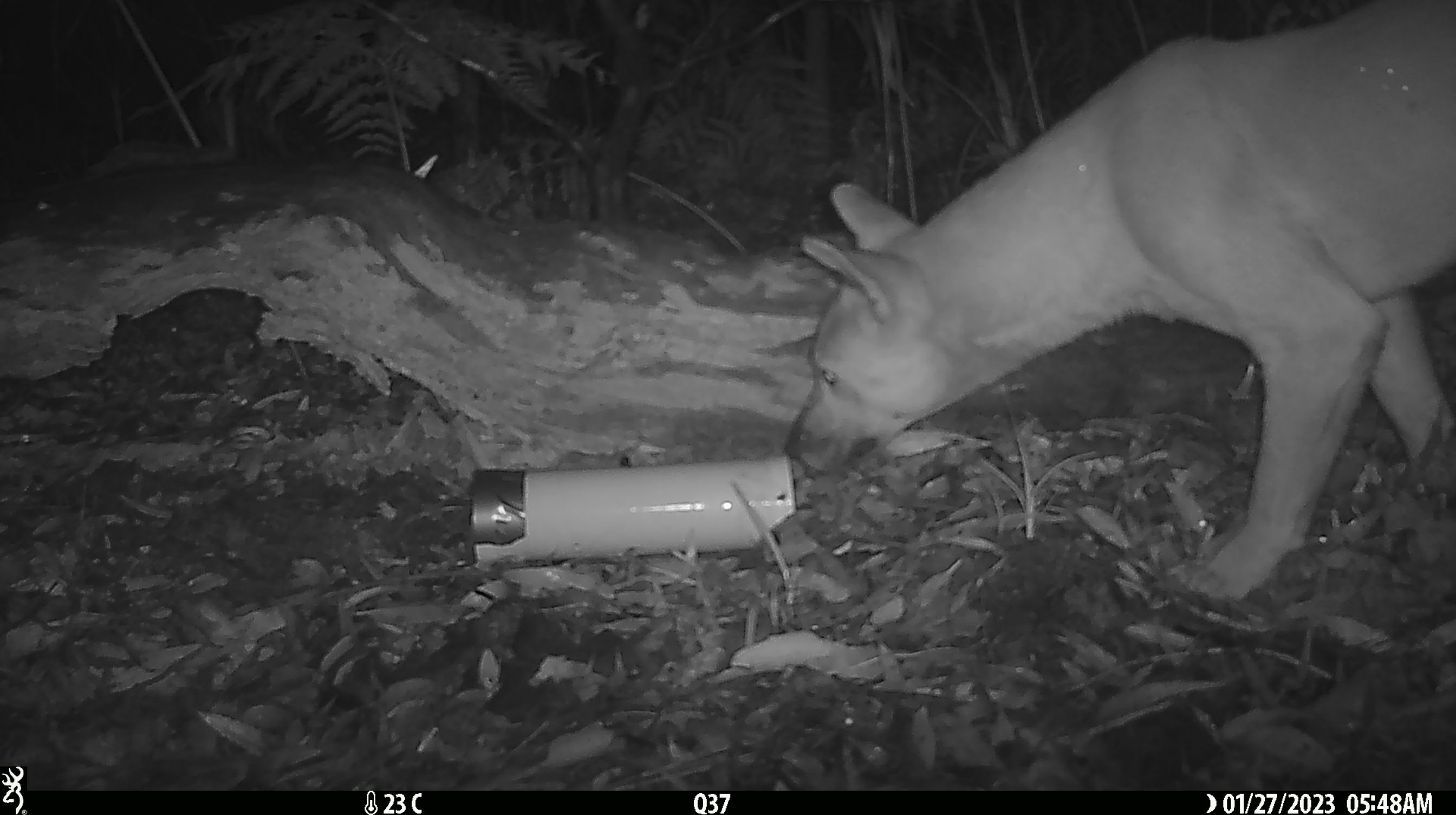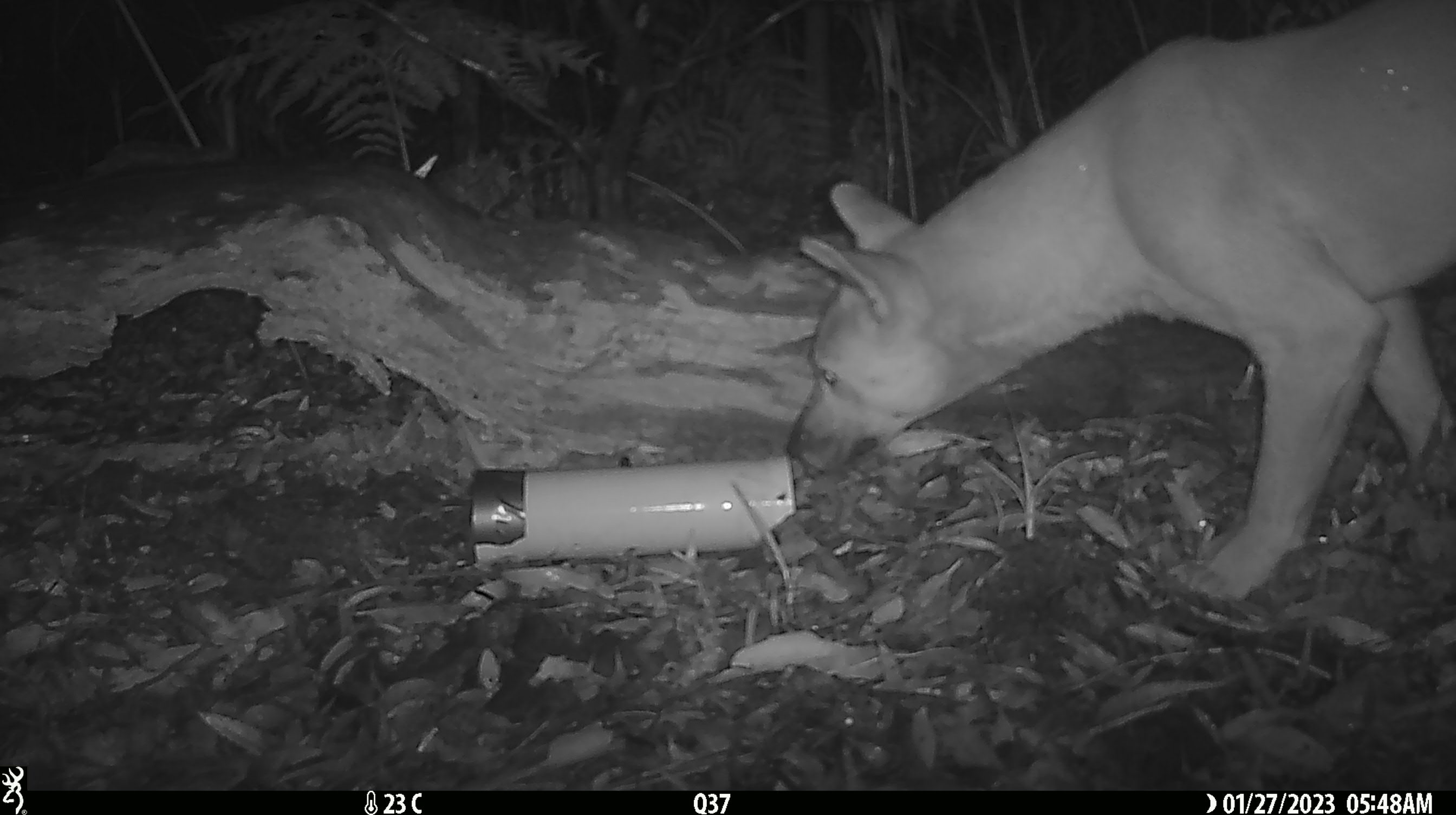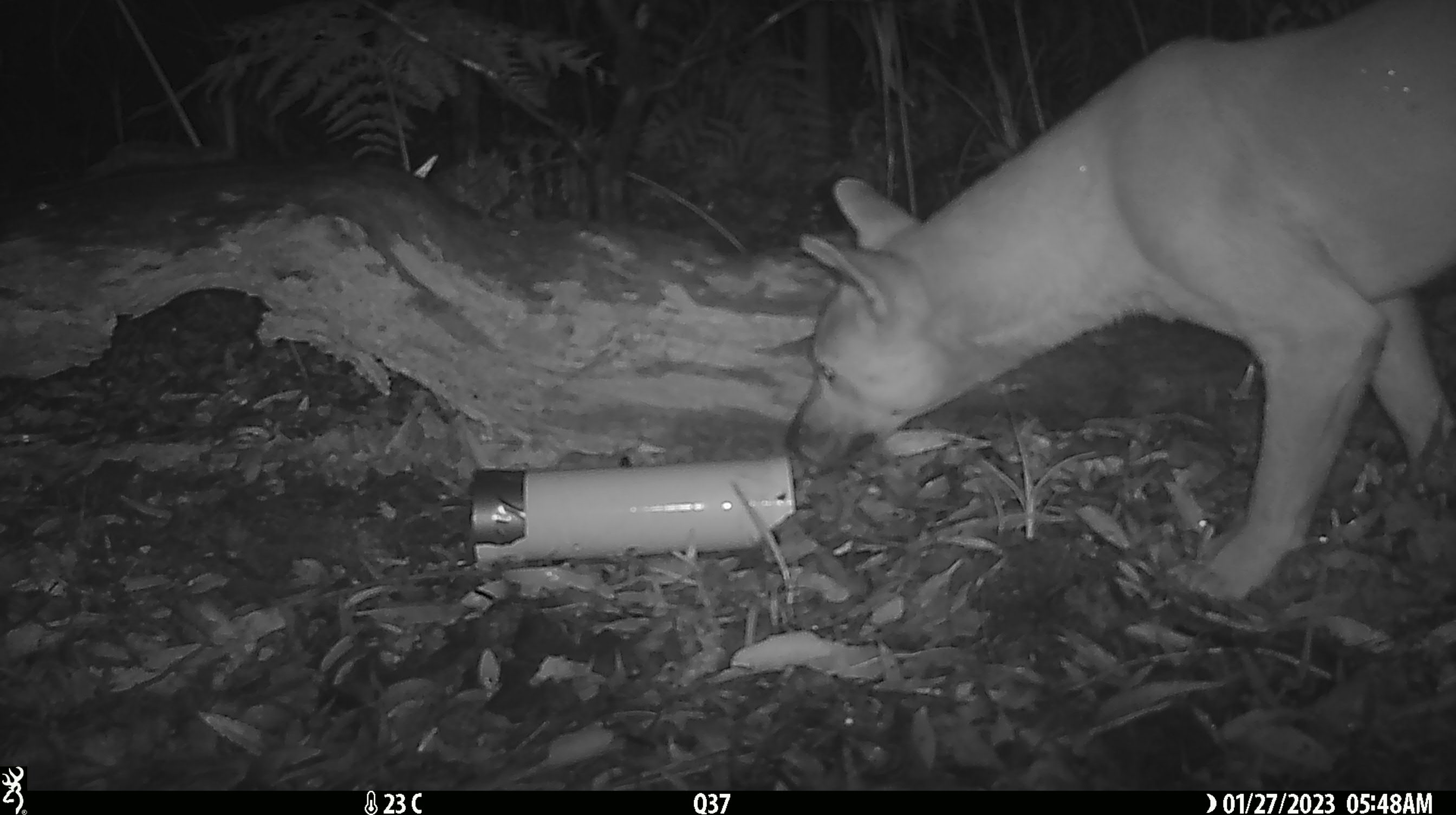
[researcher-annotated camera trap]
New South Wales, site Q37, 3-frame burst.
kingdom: Animalia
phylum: Chordata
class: Mammalia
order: Carnivora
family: Canidae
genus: Canis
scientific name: Canis familiaris dingo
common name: dingo